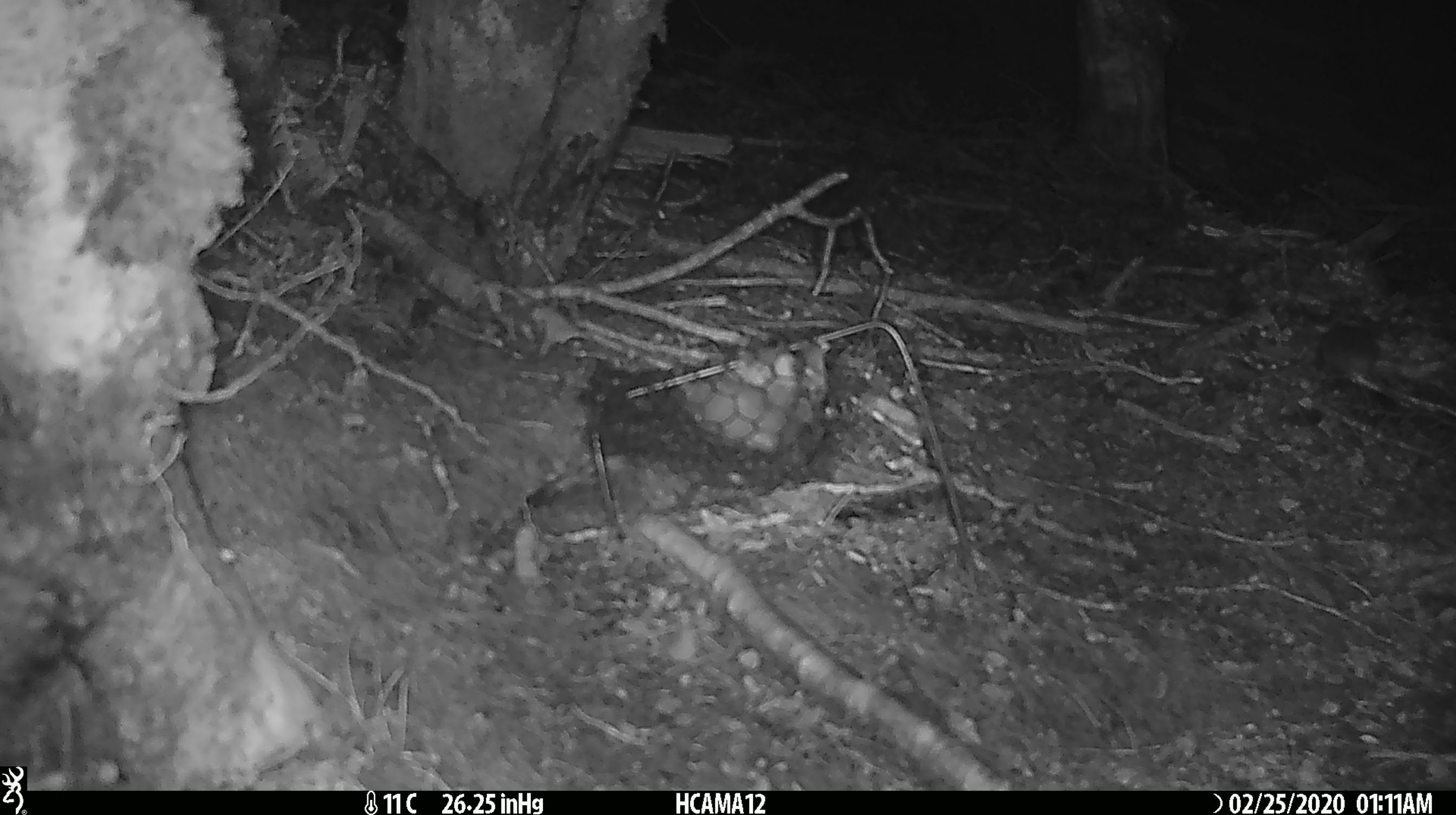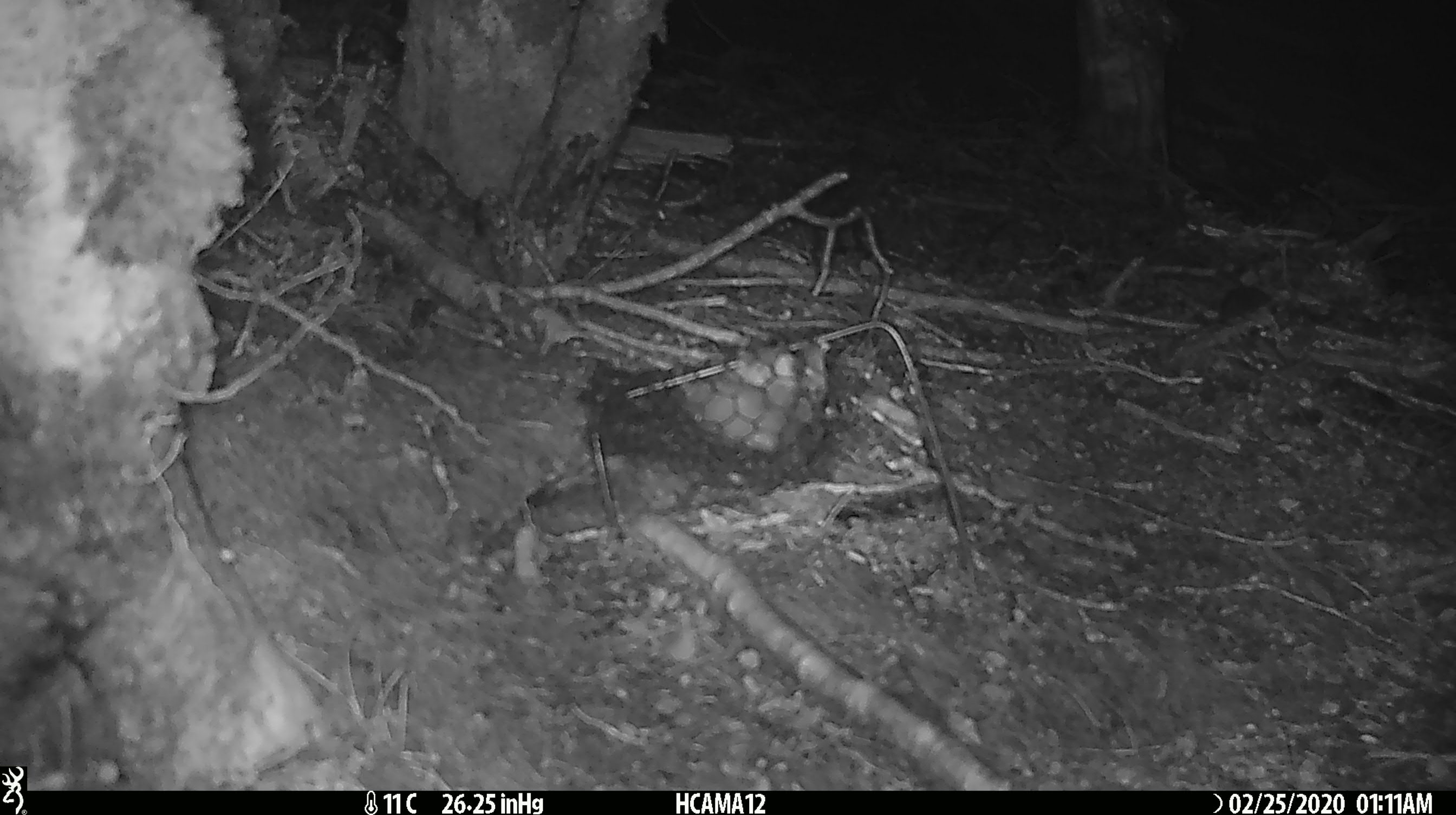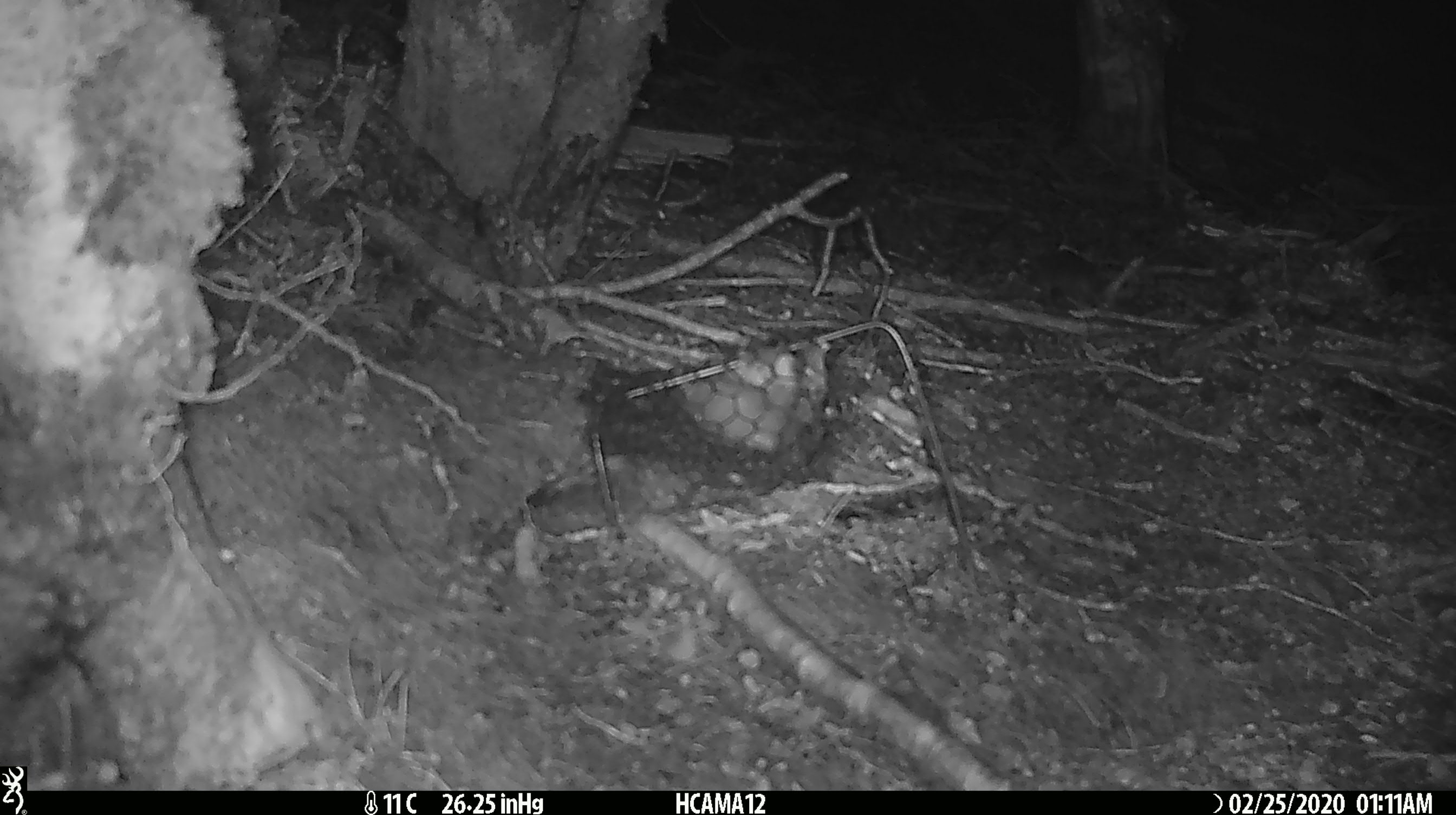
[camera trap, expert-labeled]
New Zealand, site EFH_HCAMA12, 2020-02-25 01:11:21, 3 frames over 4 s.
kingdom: Animalia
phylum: Chordata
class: Mammalia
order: Rodentia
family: Muridae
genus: Mus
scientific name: Mus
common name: mouse